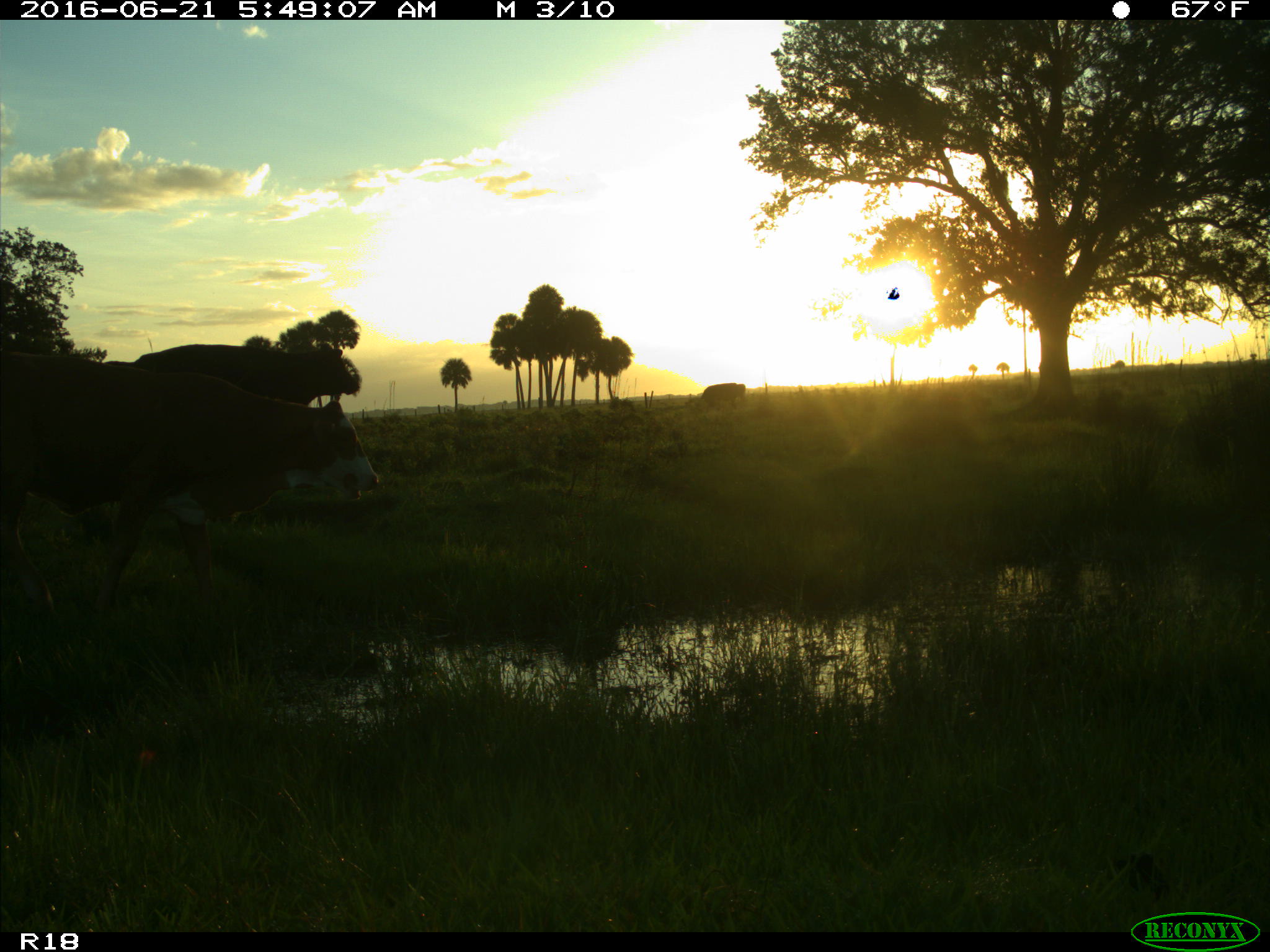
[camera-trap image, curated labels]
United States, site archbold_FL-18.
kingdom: Animalia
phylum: Chordata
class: Mammalia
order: Artiodactyla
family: Bovidae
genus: Bos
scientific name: Bos taurus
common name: domestic cow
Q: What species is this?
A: Bos taurus (domestic cow).